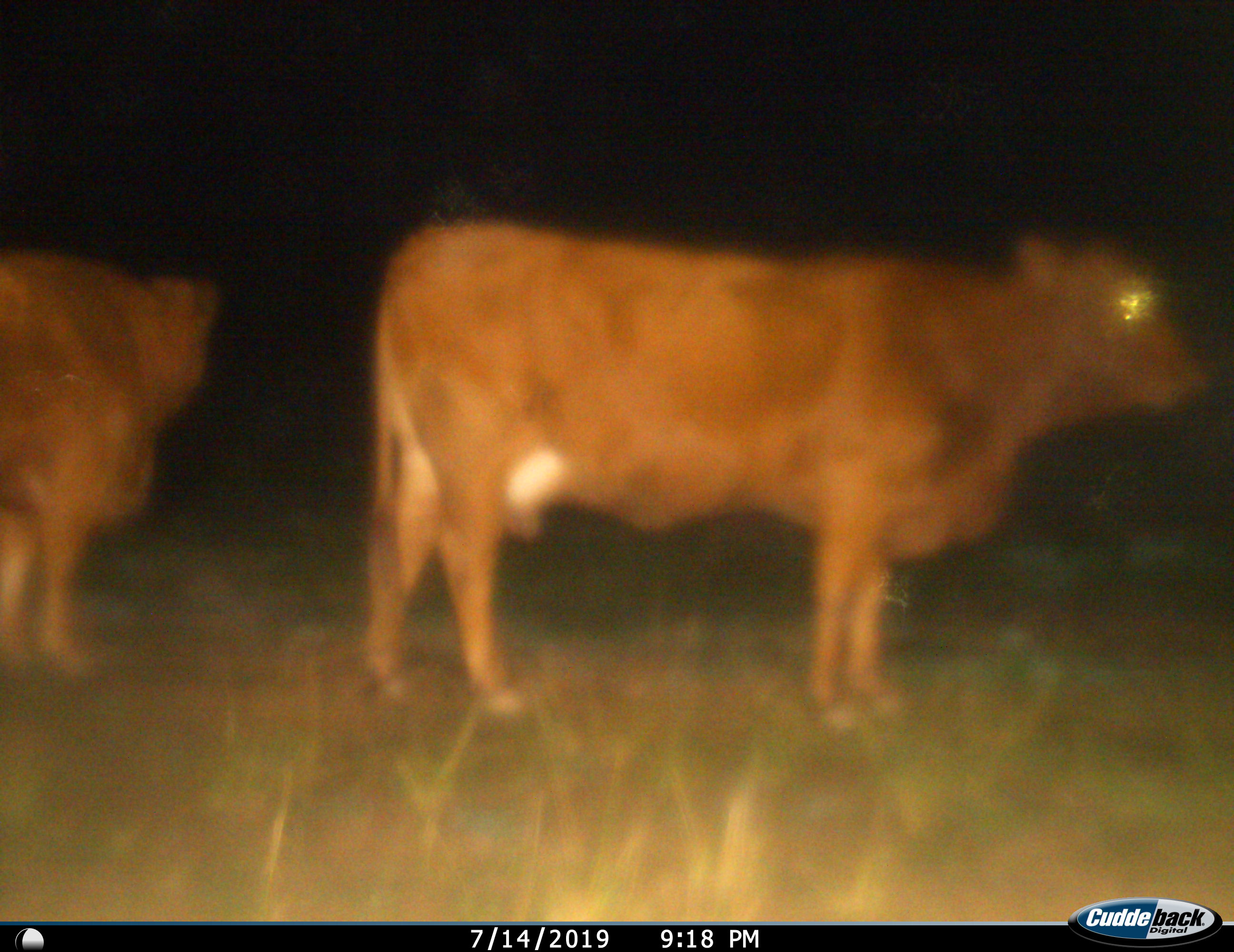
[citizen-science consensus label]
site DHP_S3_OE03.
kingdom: Animalia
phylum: Chordata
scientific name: Vertebrata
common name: domestic animal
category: domesticanimal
Domesticanimal (domestic animal) (Vertebrata), count 2. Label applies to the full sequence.